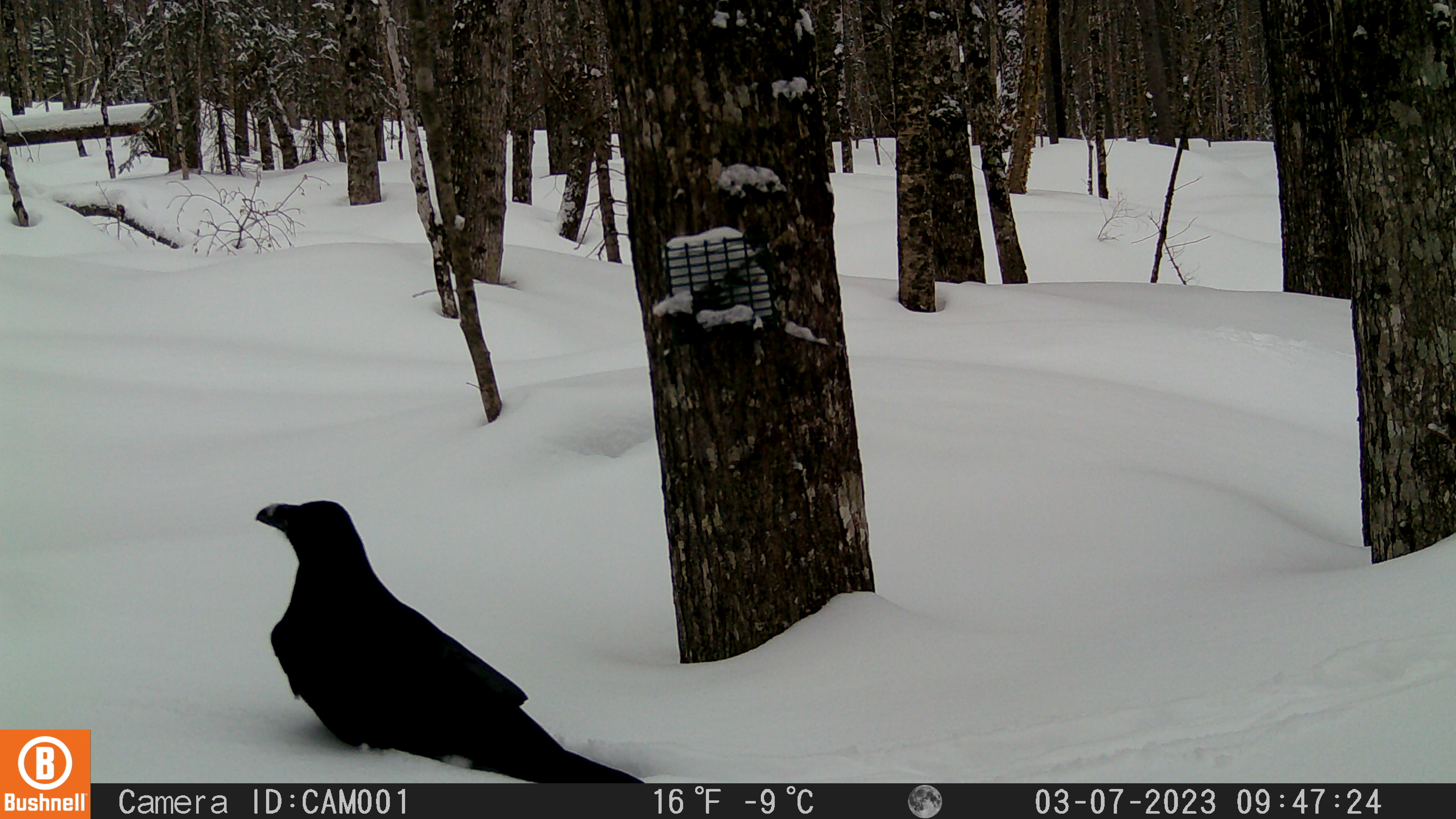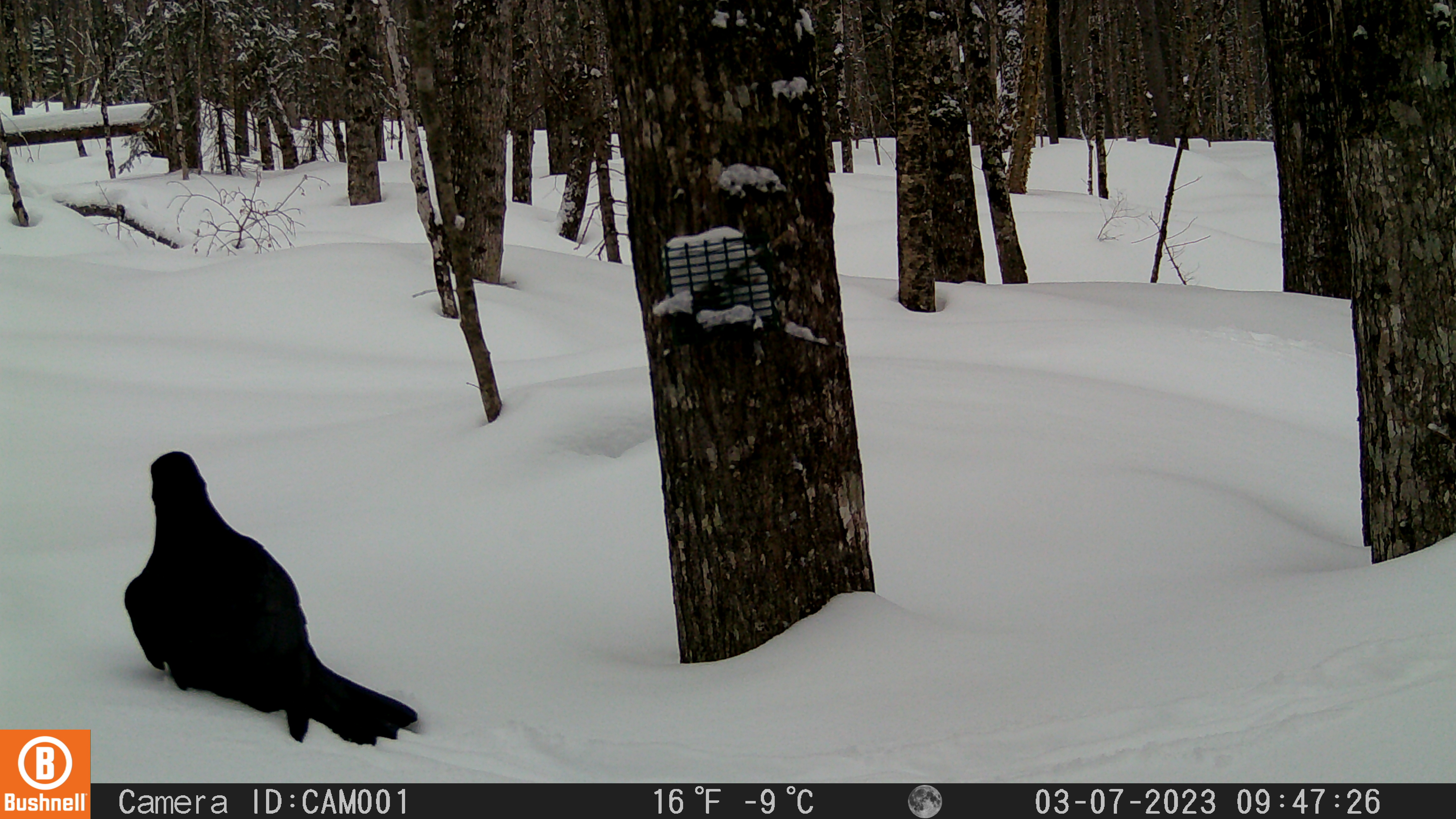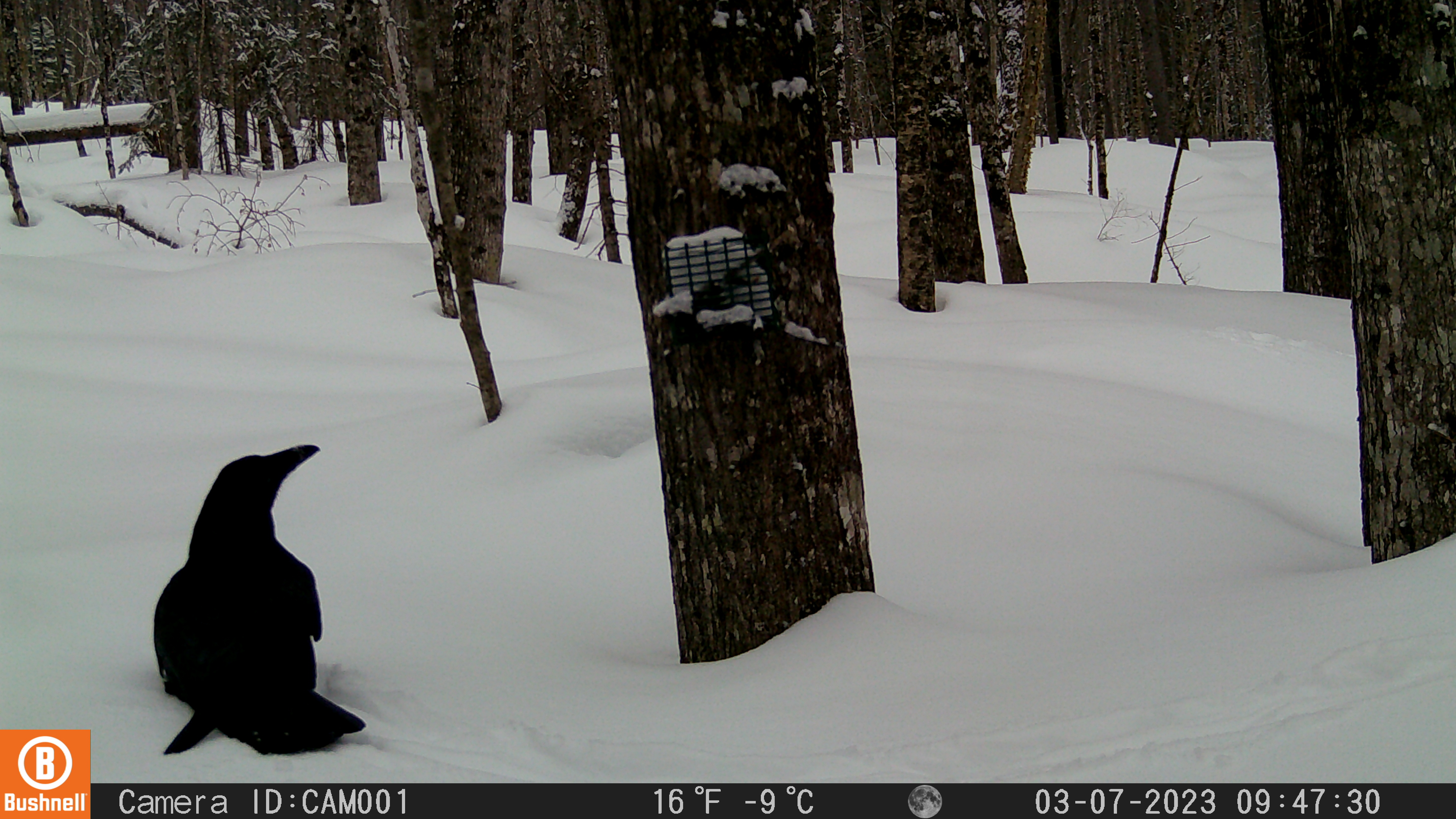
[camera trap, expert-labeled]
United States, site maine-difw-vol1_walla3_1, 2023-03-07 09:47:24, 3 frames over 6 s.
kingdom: Animalia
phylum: Chordata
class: Aves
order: Passeriformes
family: Corvidae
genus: Corvus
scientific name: Corvus corax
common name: common raven